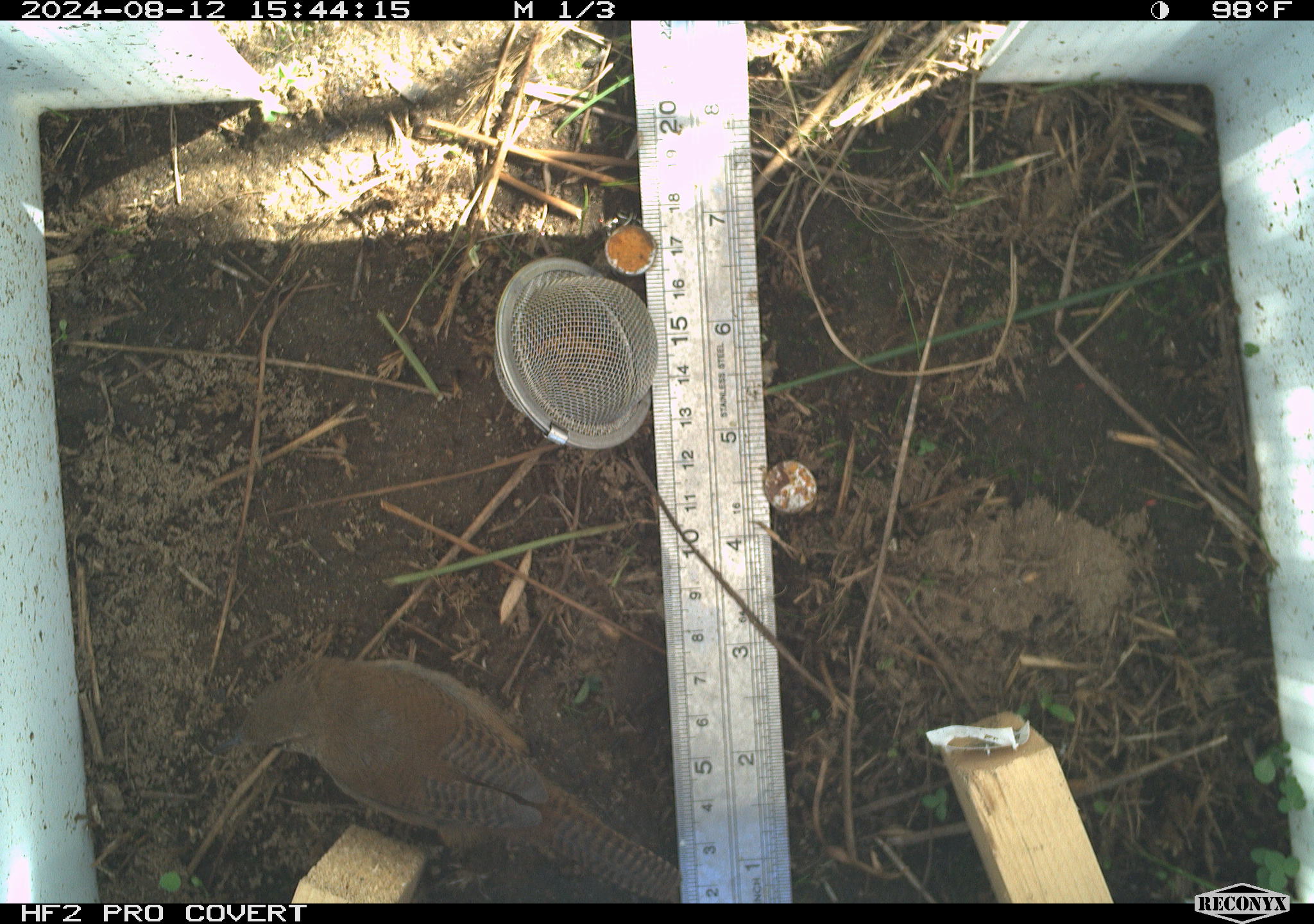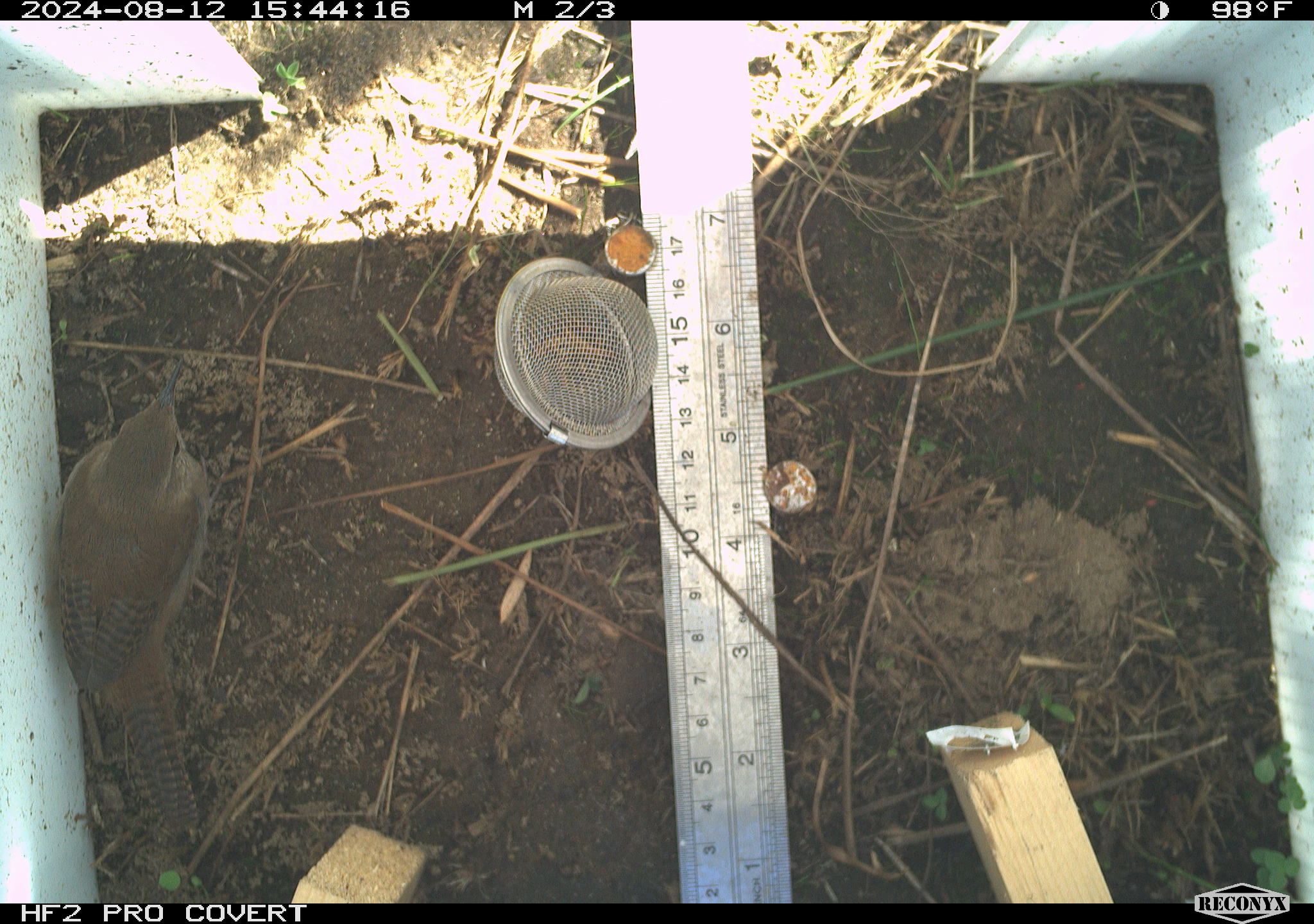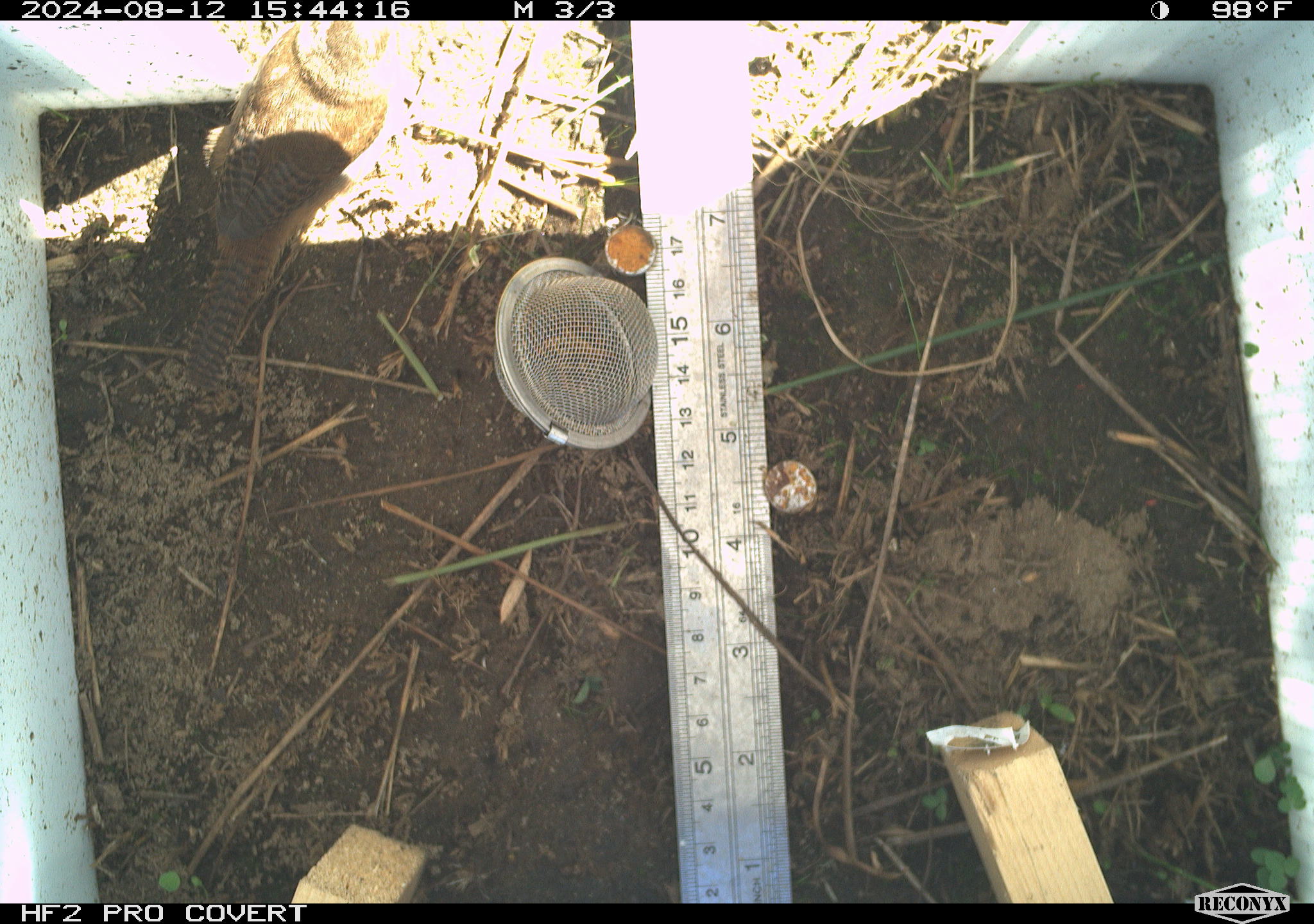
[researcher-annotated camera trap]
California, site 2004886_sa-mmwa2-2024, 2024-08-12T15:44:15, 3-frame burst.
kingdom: Animalia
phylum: Chordata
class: Aves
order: Passeriformes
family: Troglodytidae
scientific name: Troglodytidae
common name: wren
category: troglodytidae family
Troglodytidae family (wren) (Troglodytidae).